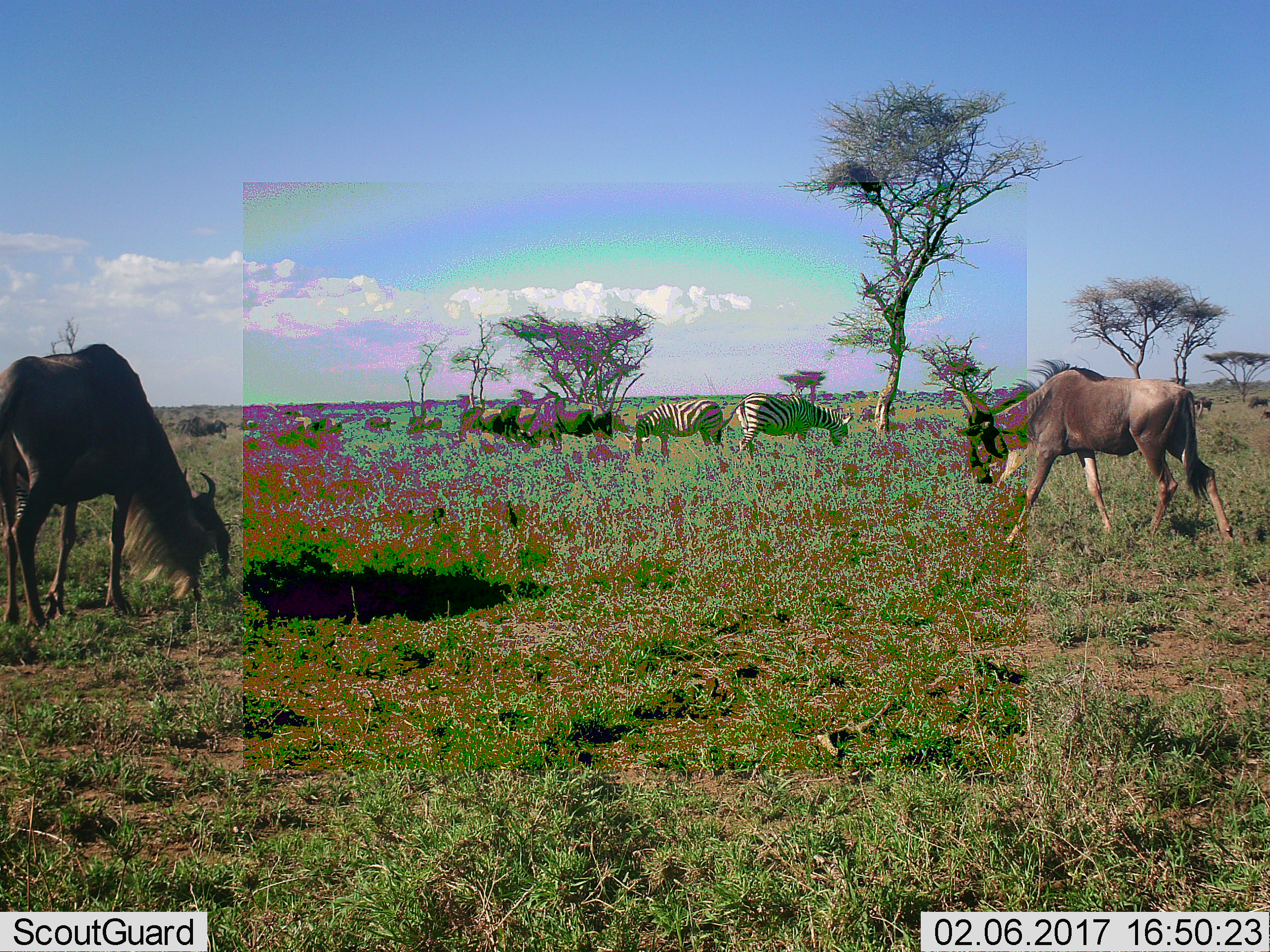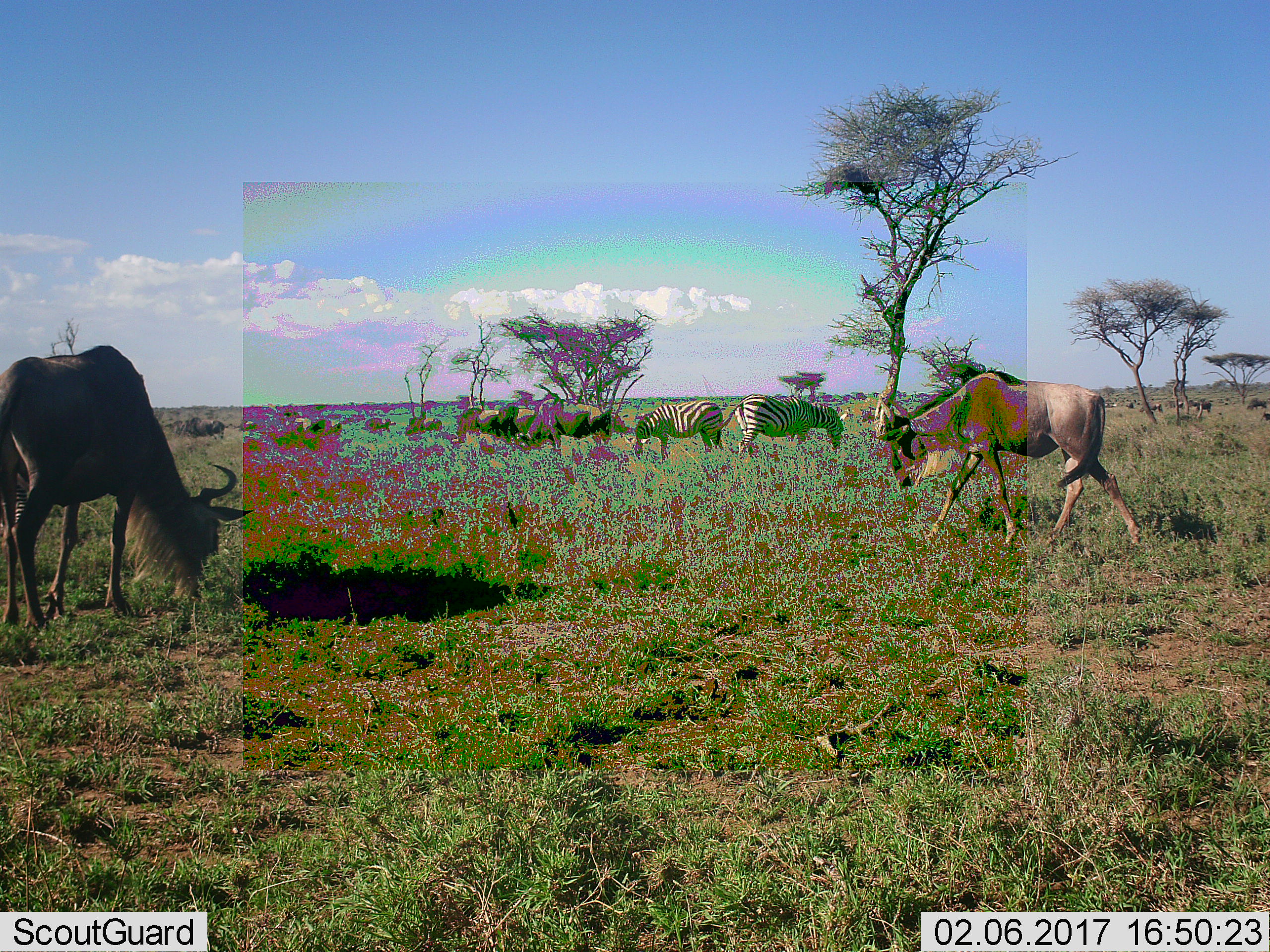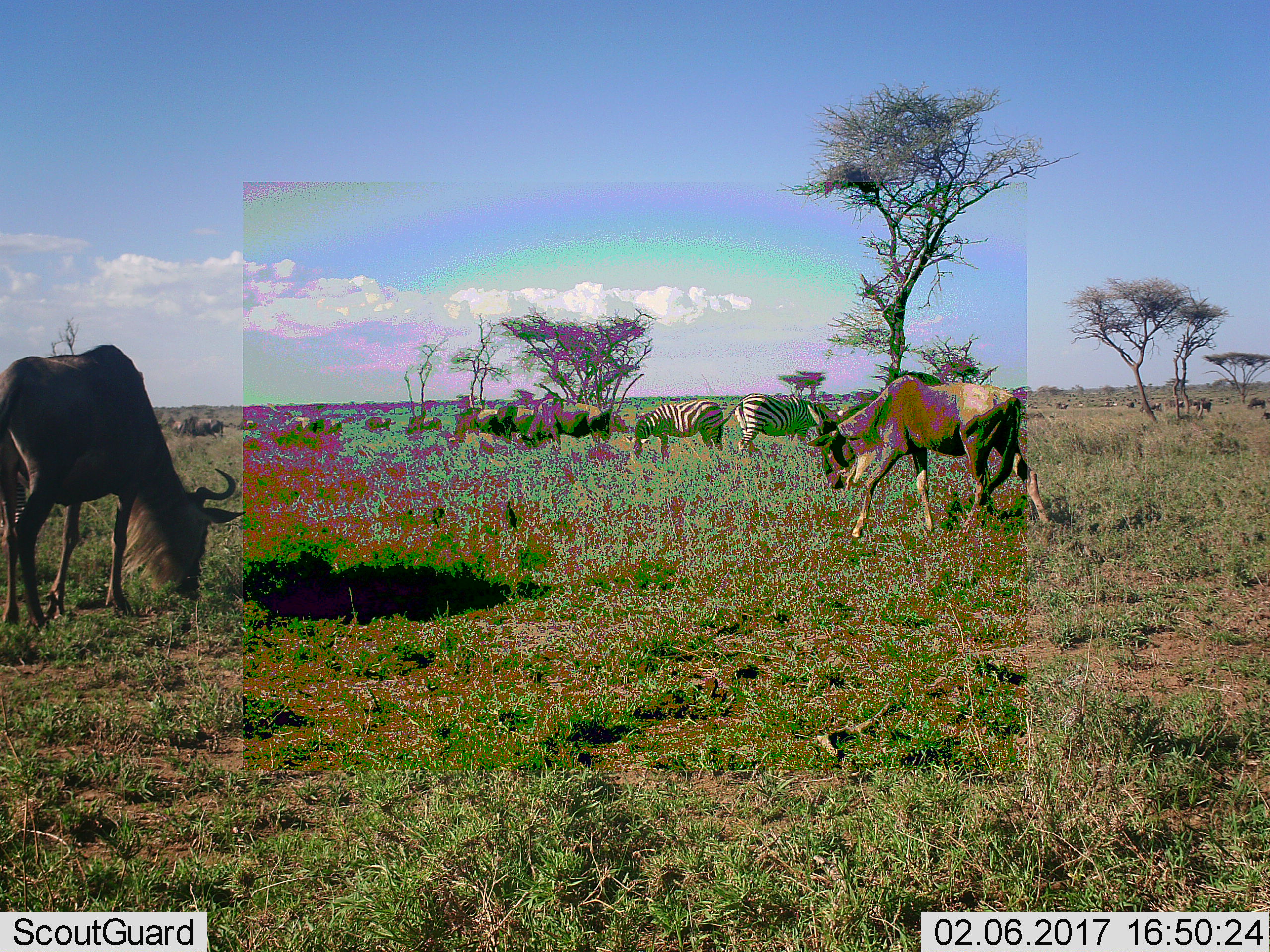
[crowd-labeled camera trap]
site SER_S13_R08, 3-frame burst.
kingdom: Animalia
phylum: Chordata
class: Mammalia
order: Artiodactyla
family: Bovidae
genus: Connochaetes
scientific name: Connochaetes taurinus taurinus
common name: blue wildebeest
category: wildebeestblue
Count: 10.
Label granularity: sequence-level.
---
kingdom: Animalia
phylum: Chordata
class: Mammalia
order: Perissodactyla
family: Equidae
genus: Equus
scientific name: Equus quagga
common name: plains zebra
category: zebraplains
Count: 2.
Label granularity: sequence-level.